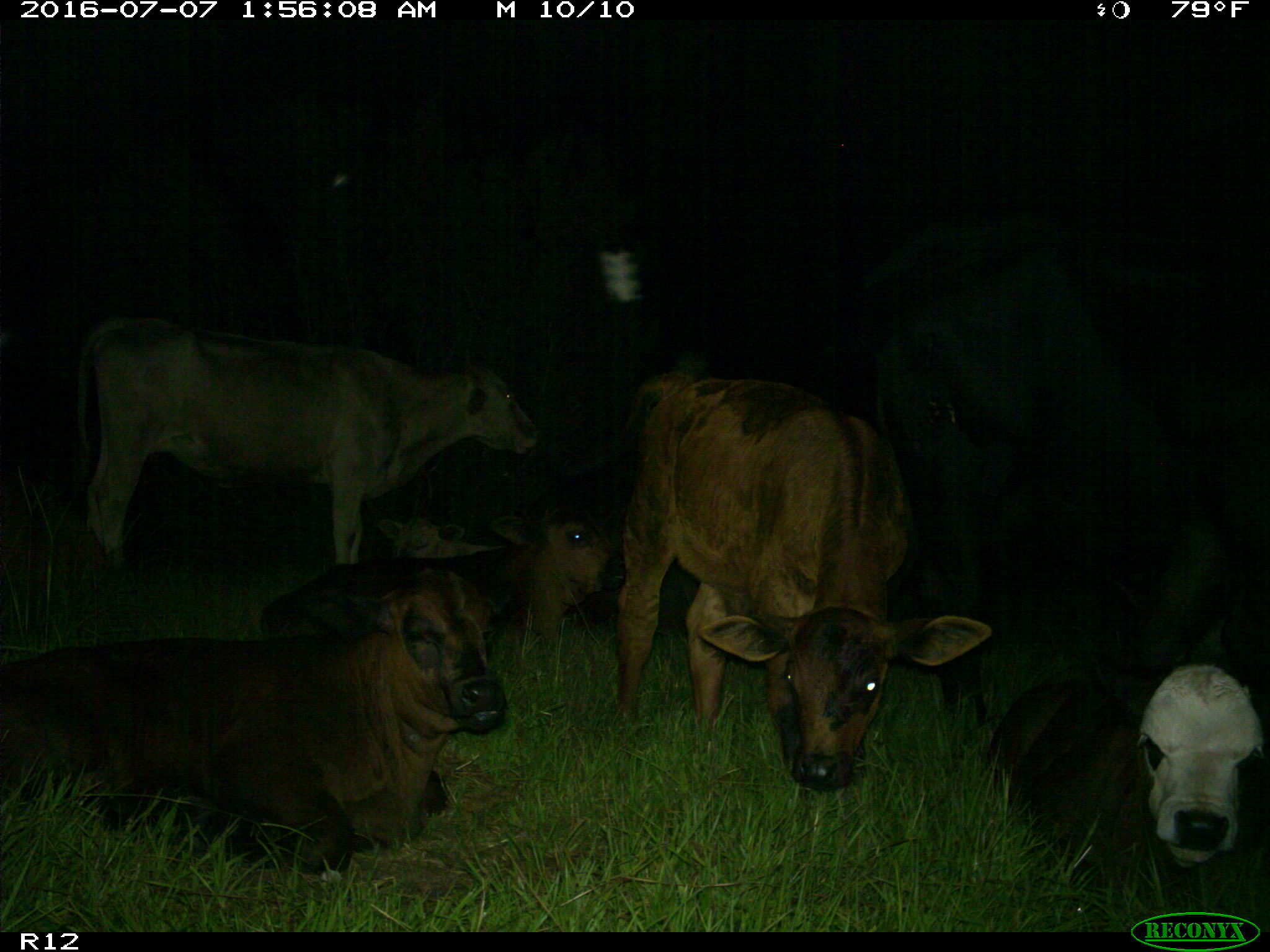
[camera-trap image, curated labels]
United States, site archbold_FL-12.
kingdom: Animalia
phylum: Chordata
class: Mammalia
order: Artiodactyla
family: Bovidae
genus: Bos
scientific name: Bos taurus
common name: domestic cow